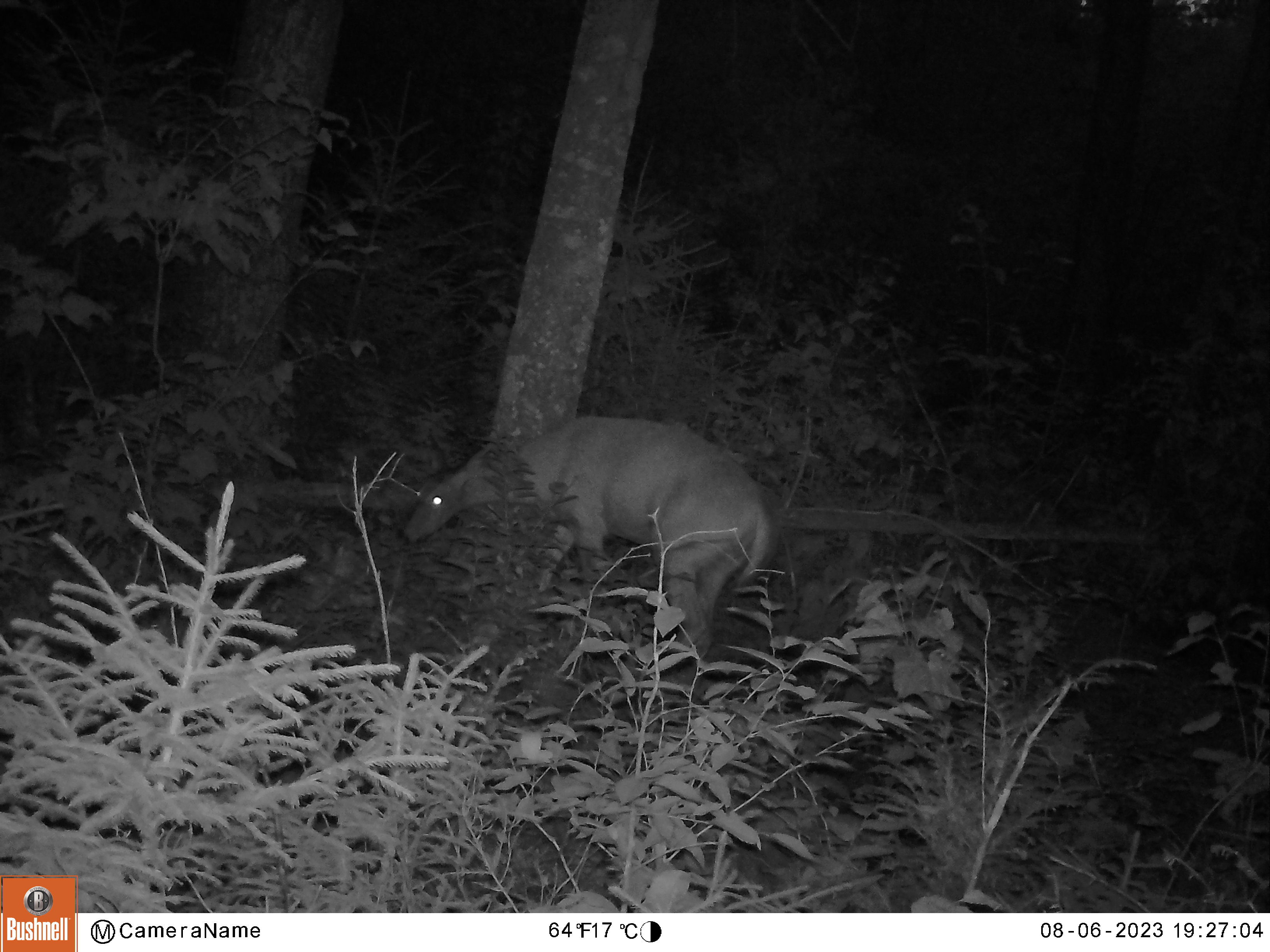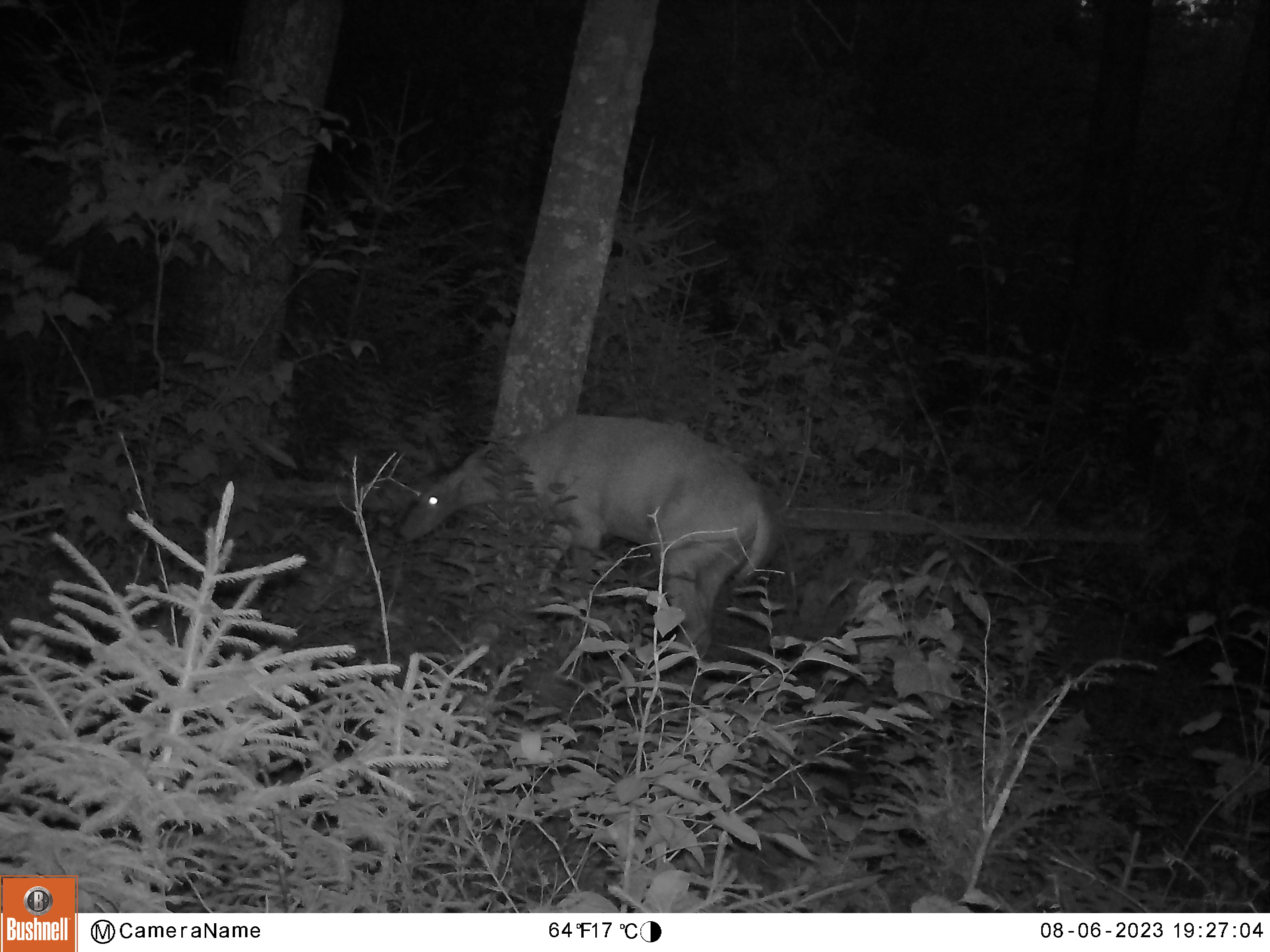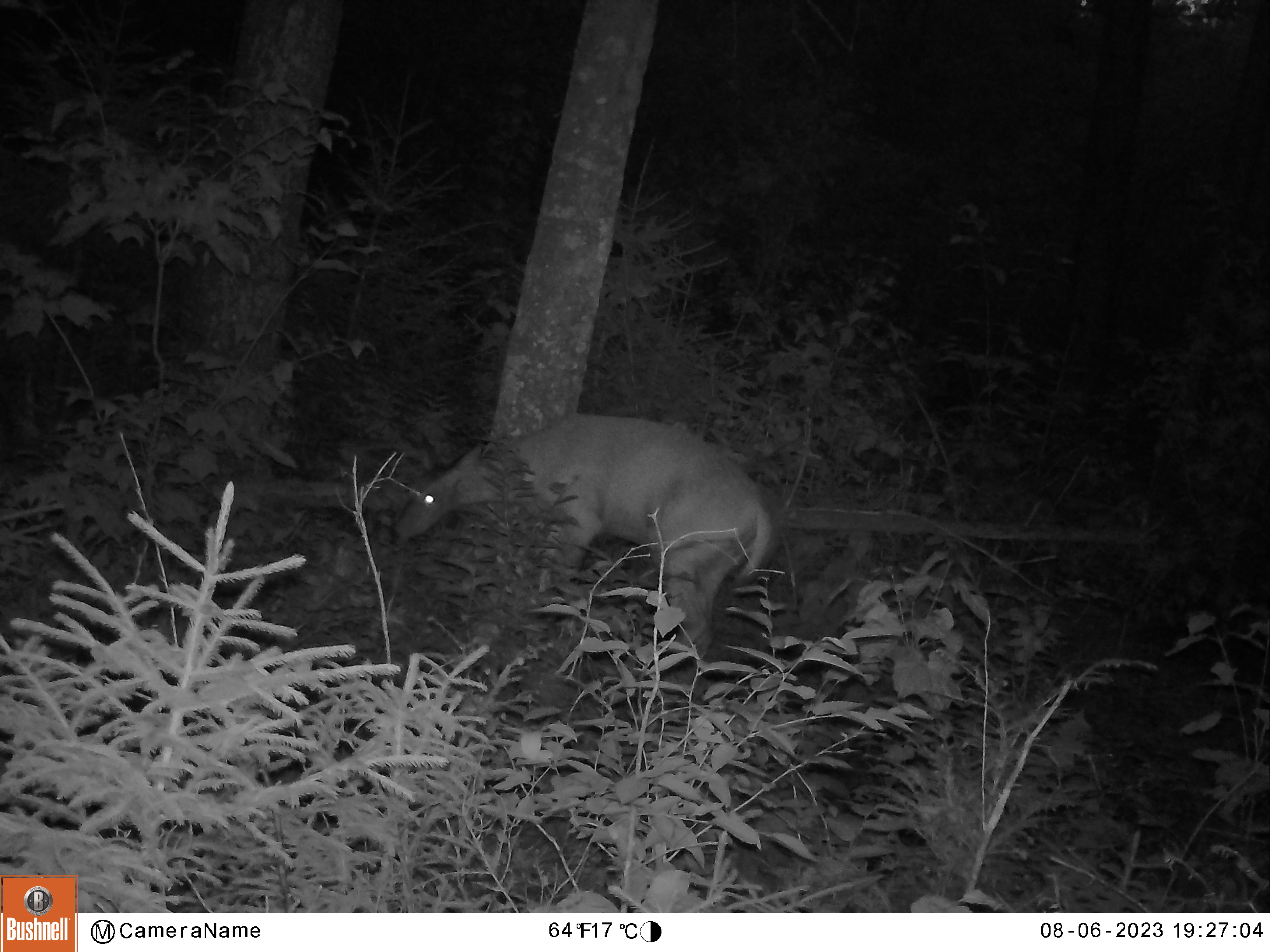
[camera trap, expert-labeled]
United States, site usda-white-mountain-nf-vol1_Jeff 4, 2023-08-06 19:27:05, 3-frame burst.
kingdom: Animalia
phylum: Chordata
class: Mammalia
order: Artiodactyla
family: Cervidae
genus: Odocoileus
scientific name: Odocoileus virginianus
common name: white-tailed deer